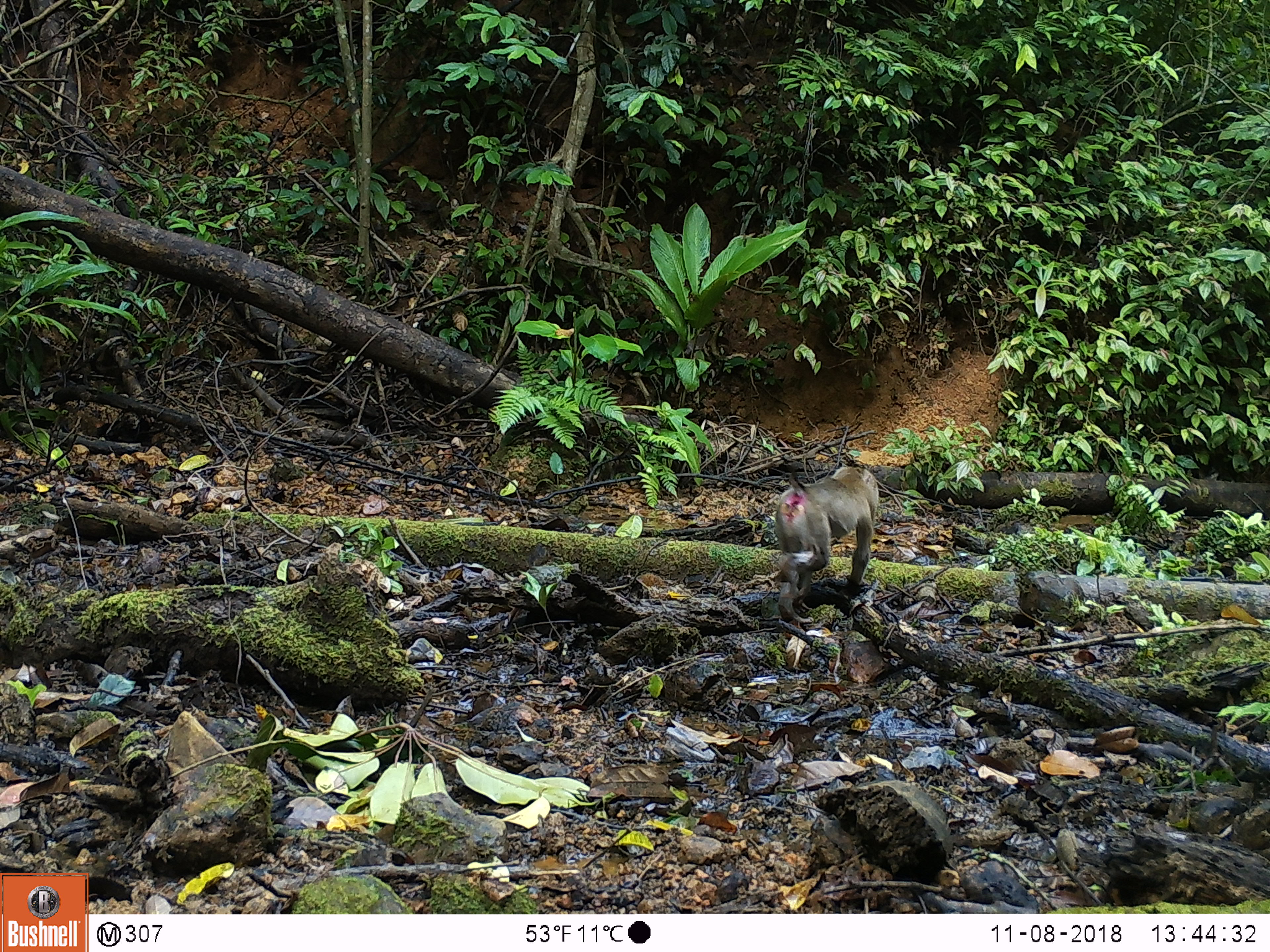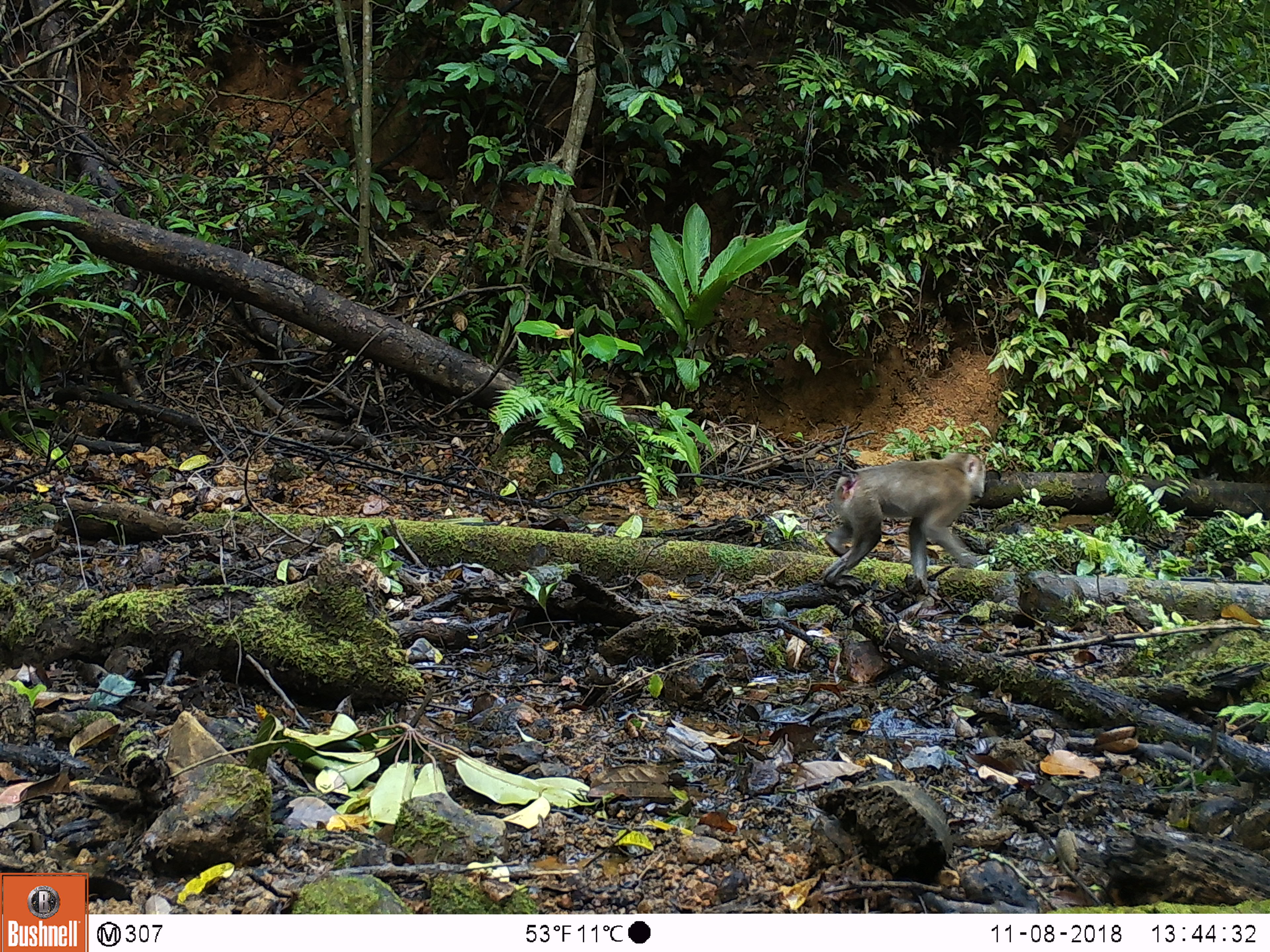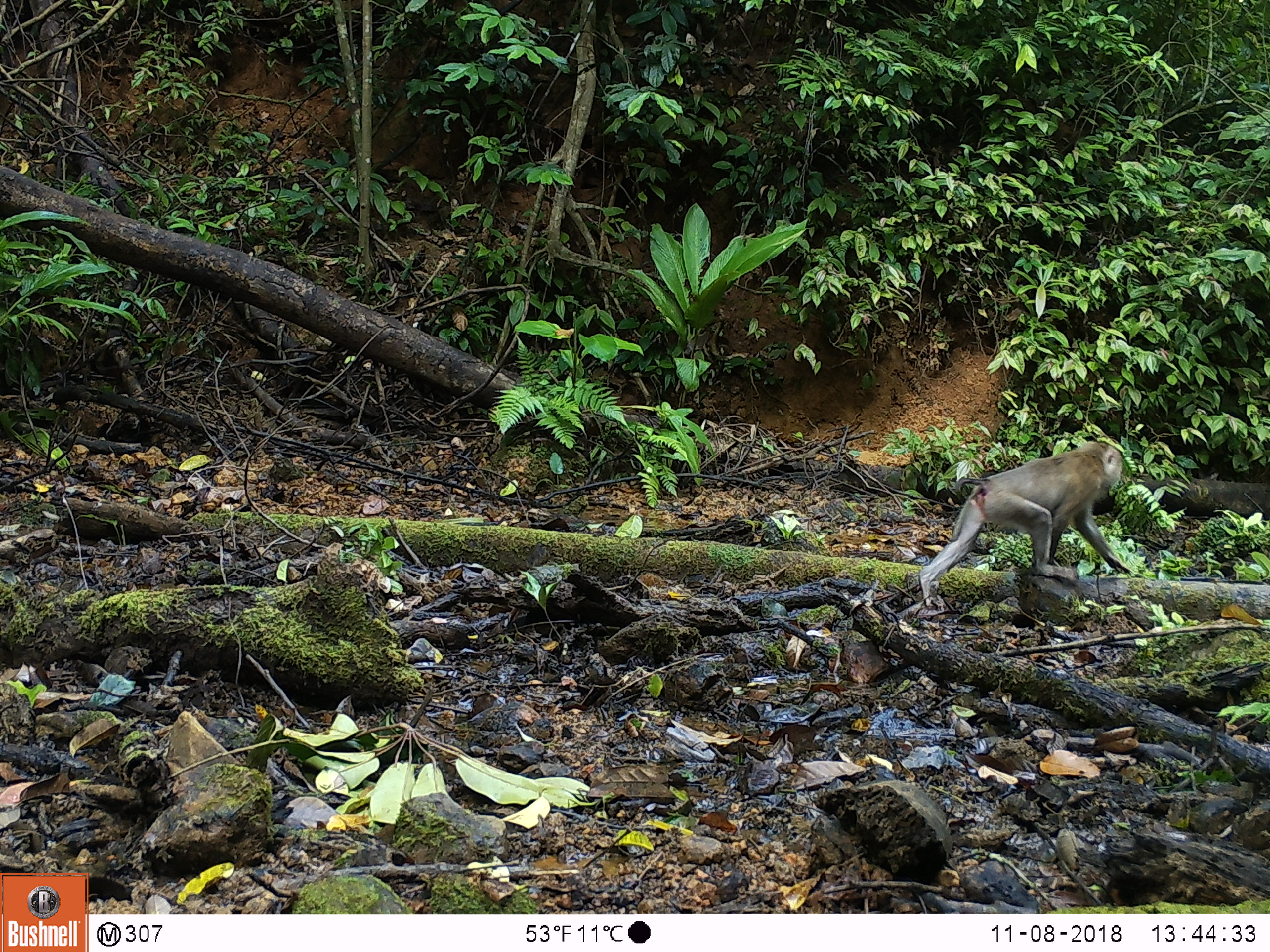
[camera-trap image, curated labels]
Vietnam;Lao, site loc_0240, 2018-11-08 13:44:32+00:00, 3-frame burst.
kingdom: Animalia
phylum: Chordata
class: Mammalia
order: Primates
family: Cercopithecidae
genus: Macaca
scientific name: Macaca nemestrina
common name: pig-tailed macaque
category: pig tailed macaque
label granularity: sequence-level